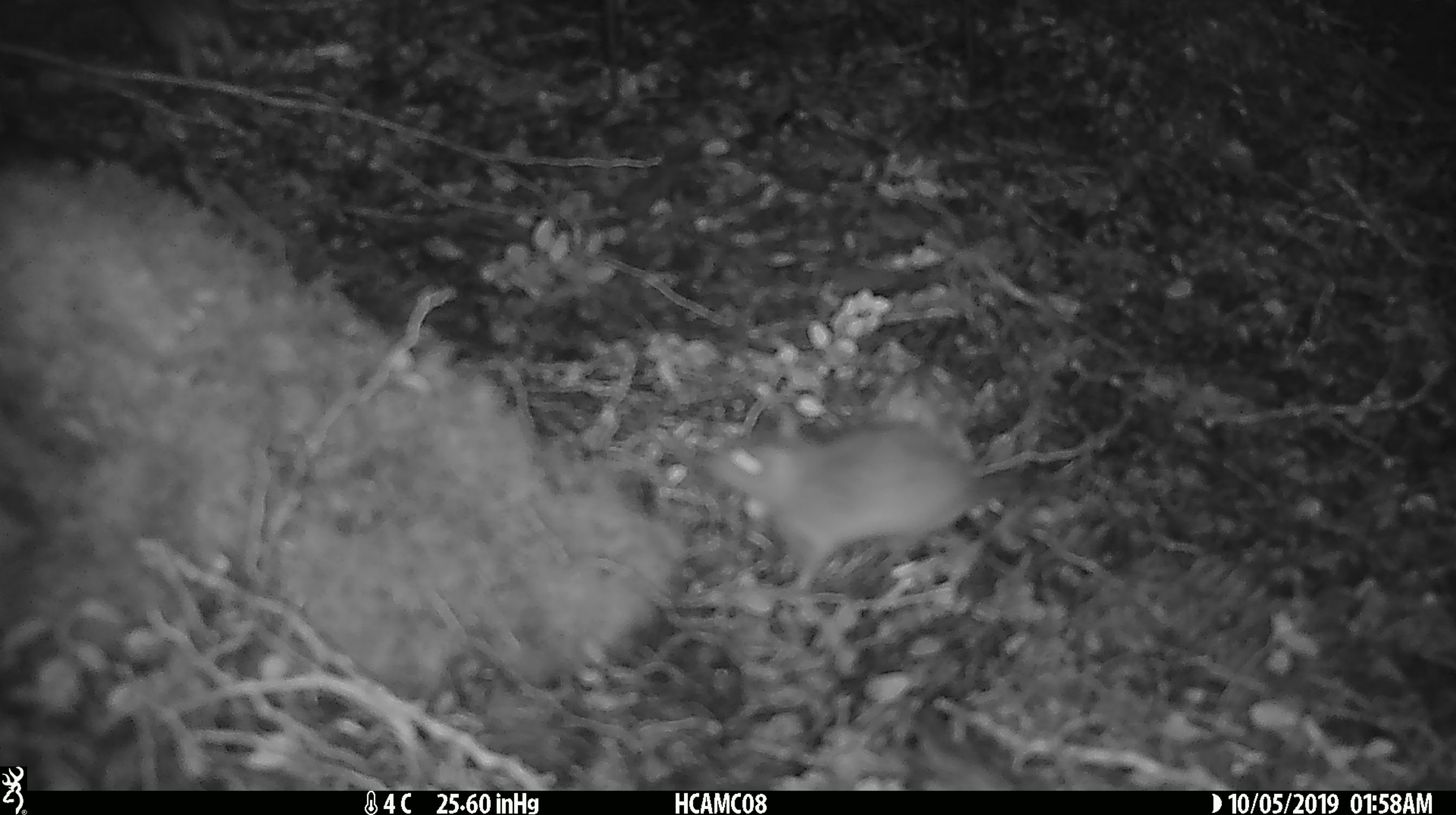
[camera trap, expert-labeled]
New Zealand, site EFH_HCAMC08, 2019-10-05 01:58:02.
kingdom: Animalia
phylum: Chordata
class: Mammalia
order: Rodentia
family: Muridae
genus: Mus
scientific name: Mus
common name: mouse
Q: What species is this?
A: Mouse (Mus).